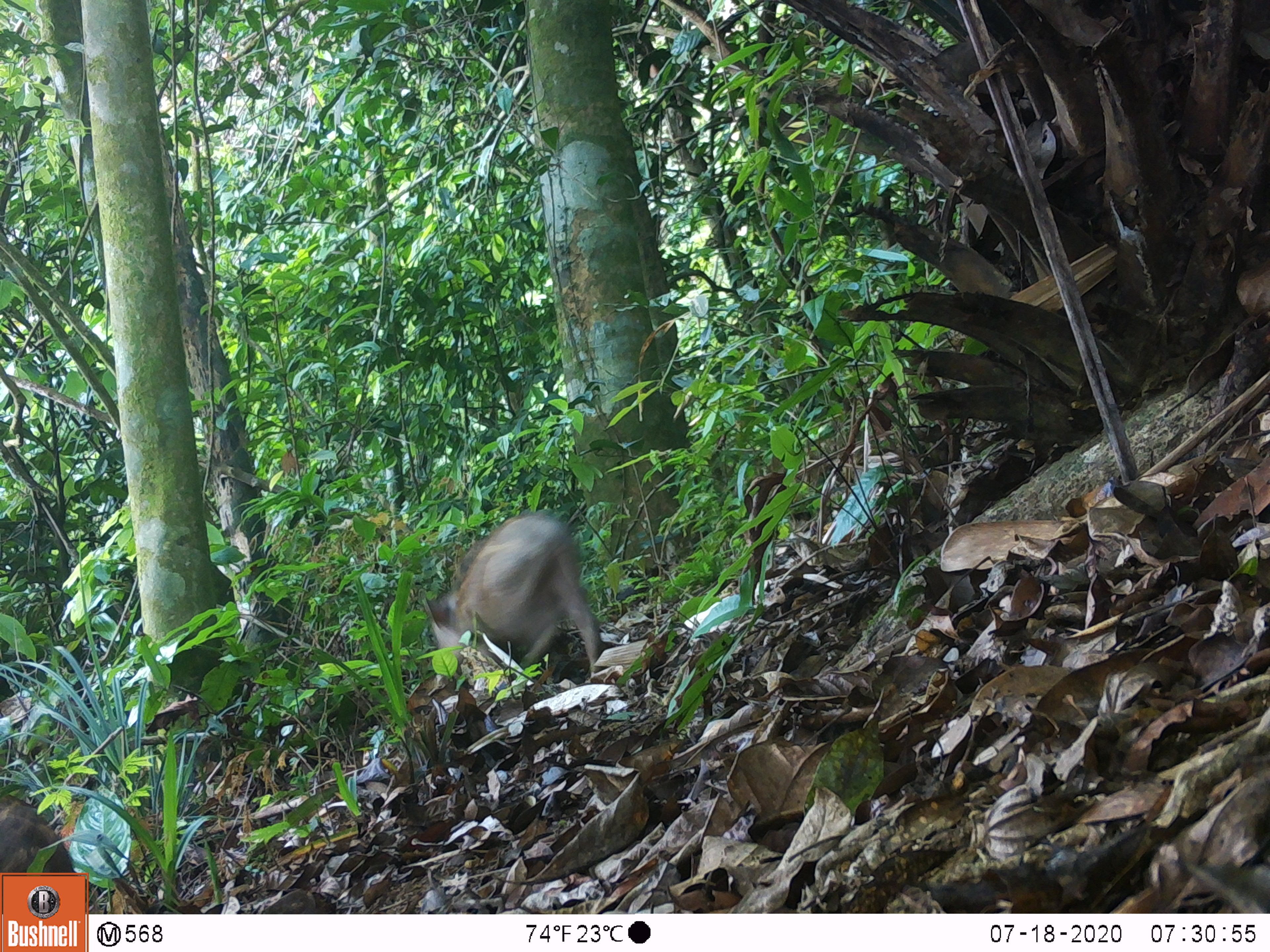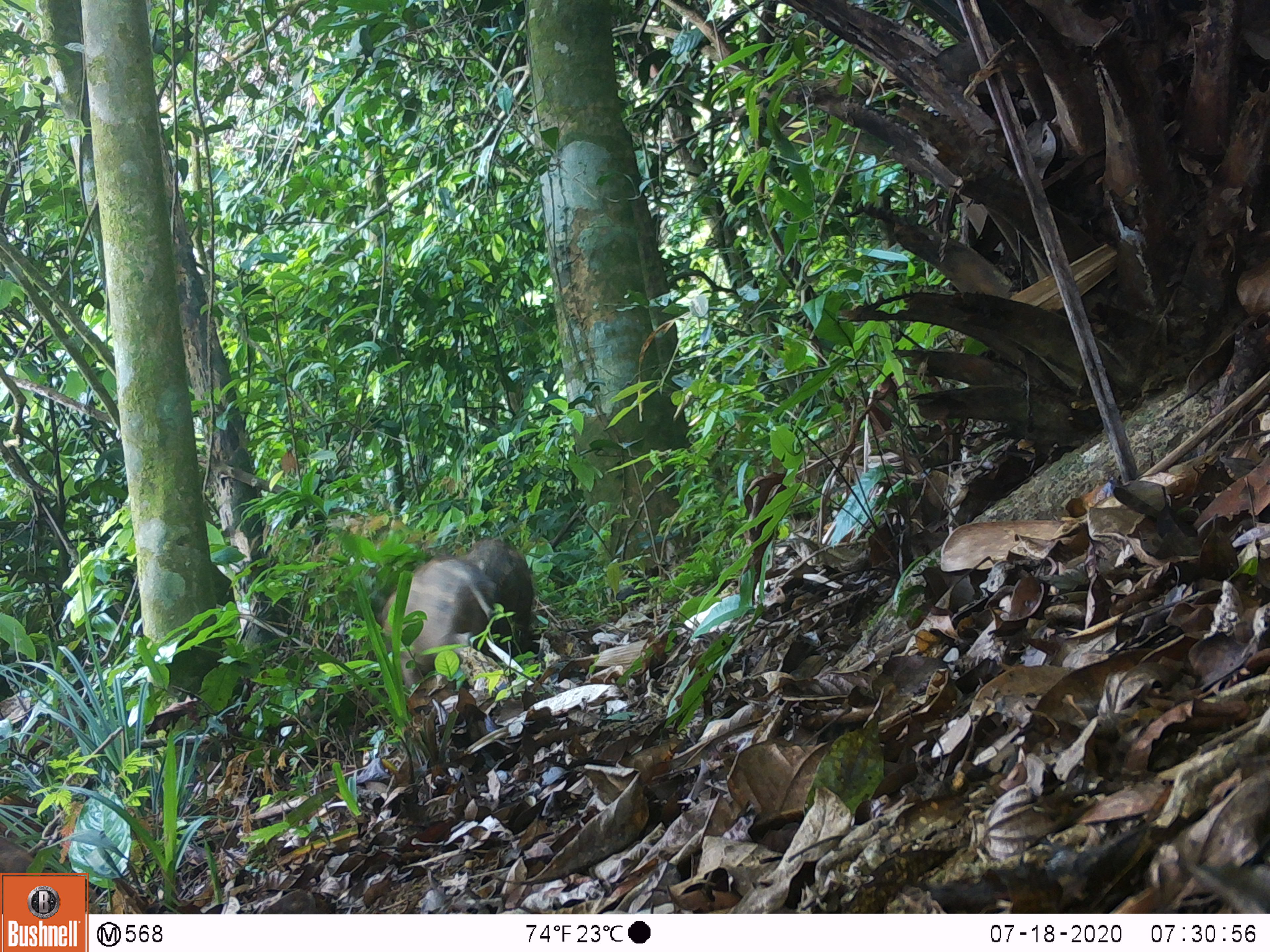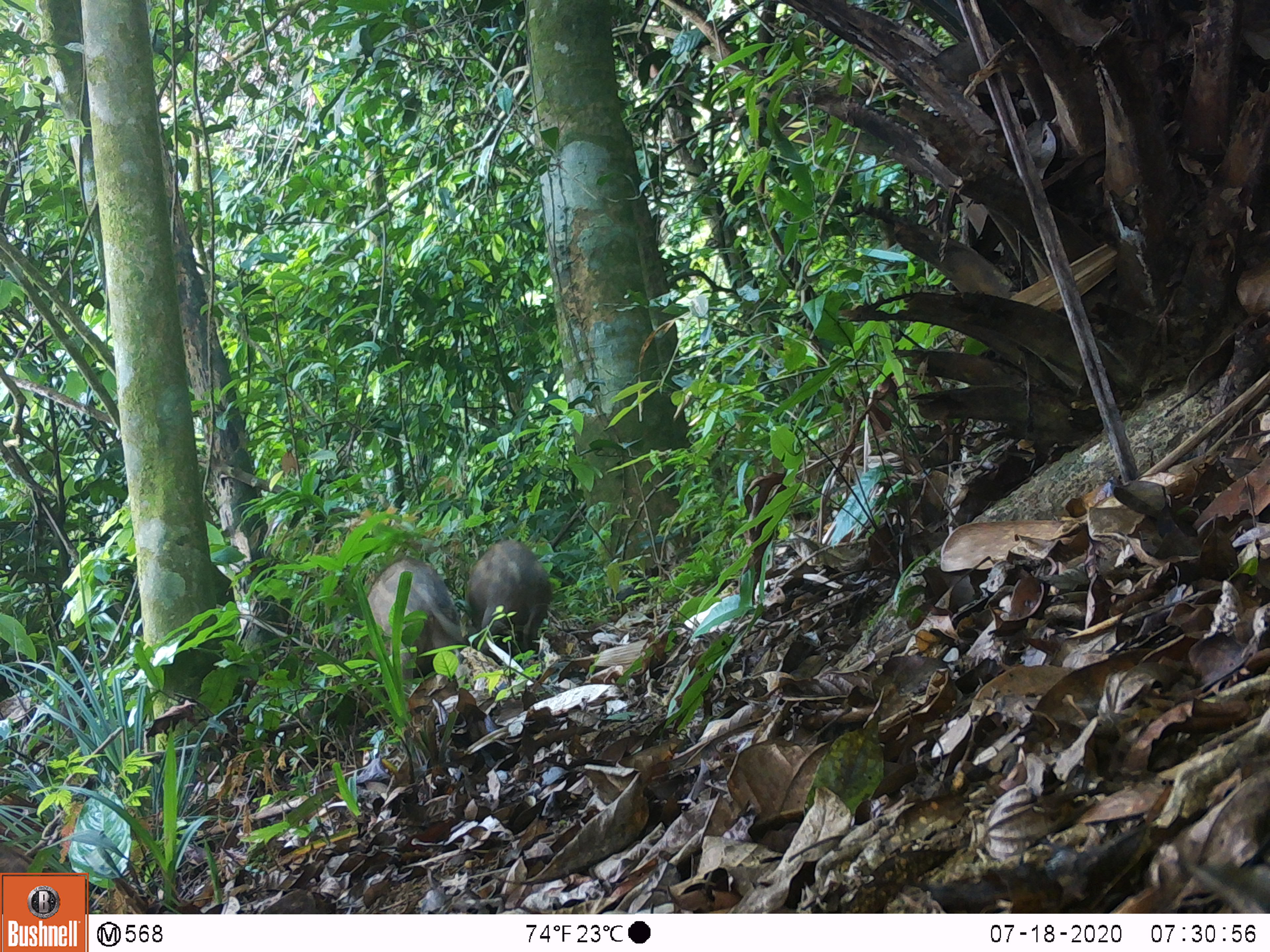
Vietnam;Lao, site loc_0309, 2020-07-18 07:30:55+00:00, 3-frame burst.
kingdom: Animalia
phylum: Chordata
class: Mammalia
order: Artiodactyla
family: Suidae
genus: Sus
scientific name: Sus scrofa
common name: eurasian wild pig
Eurasian wild pig (Sus scrofa). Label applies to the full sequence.